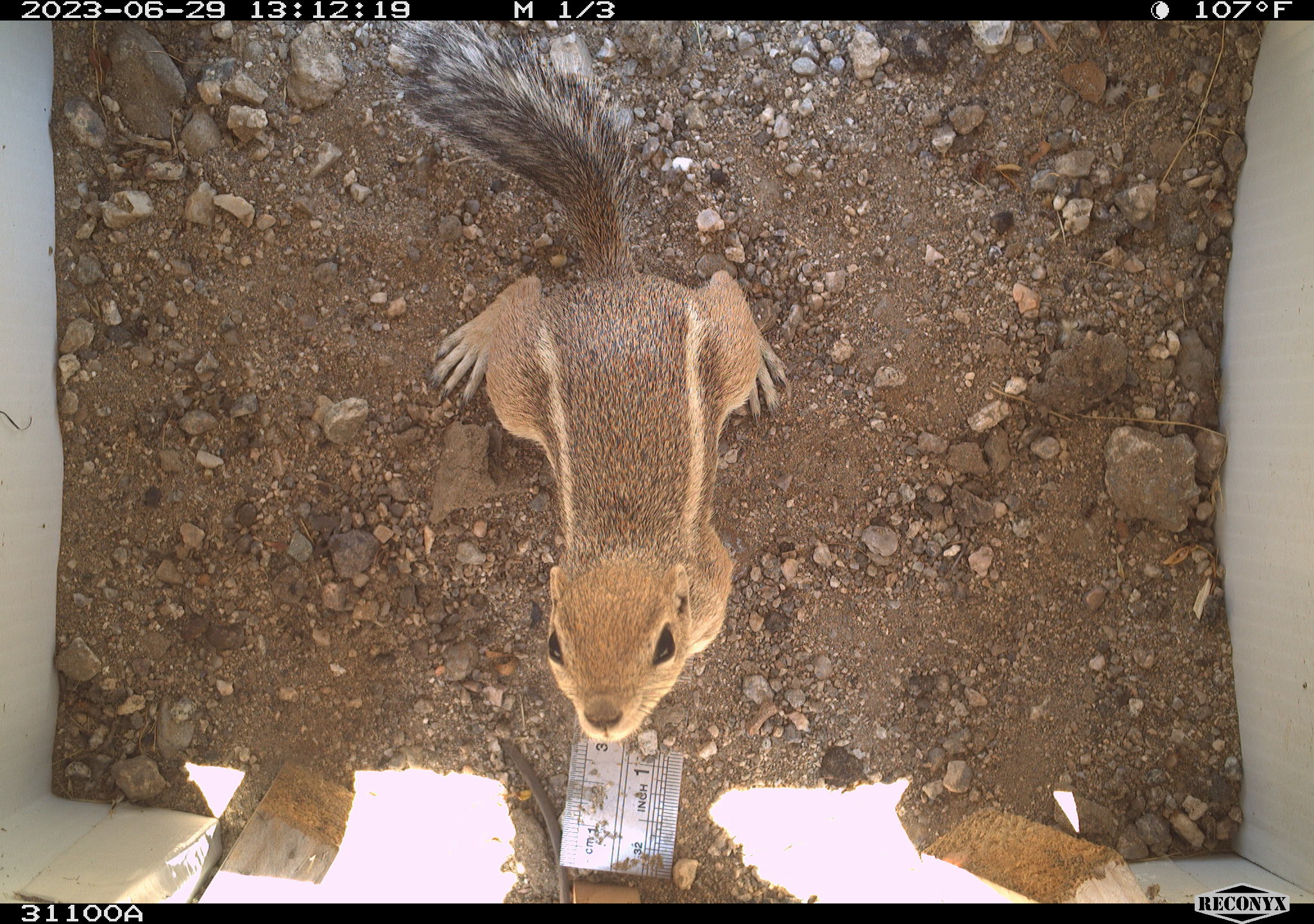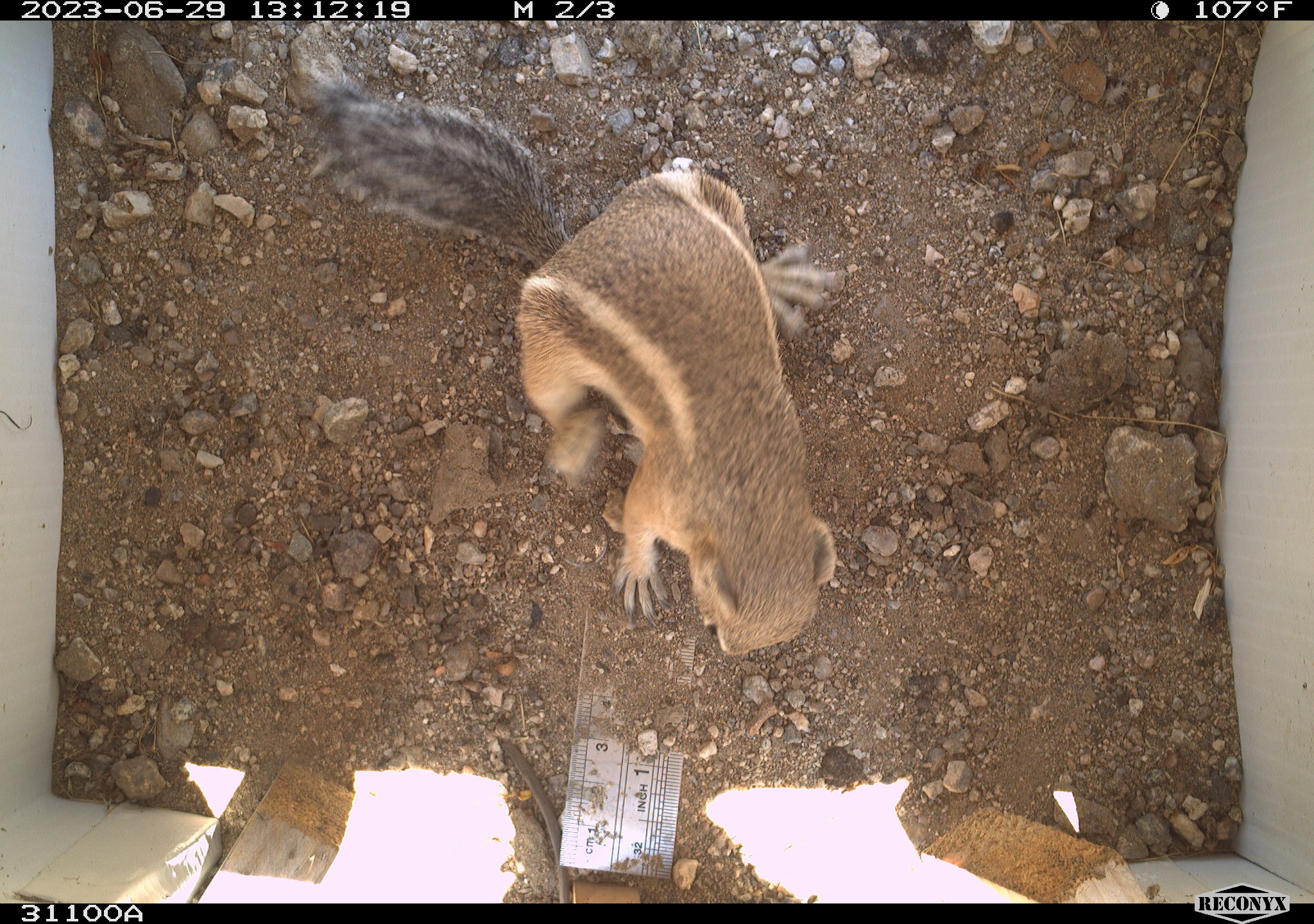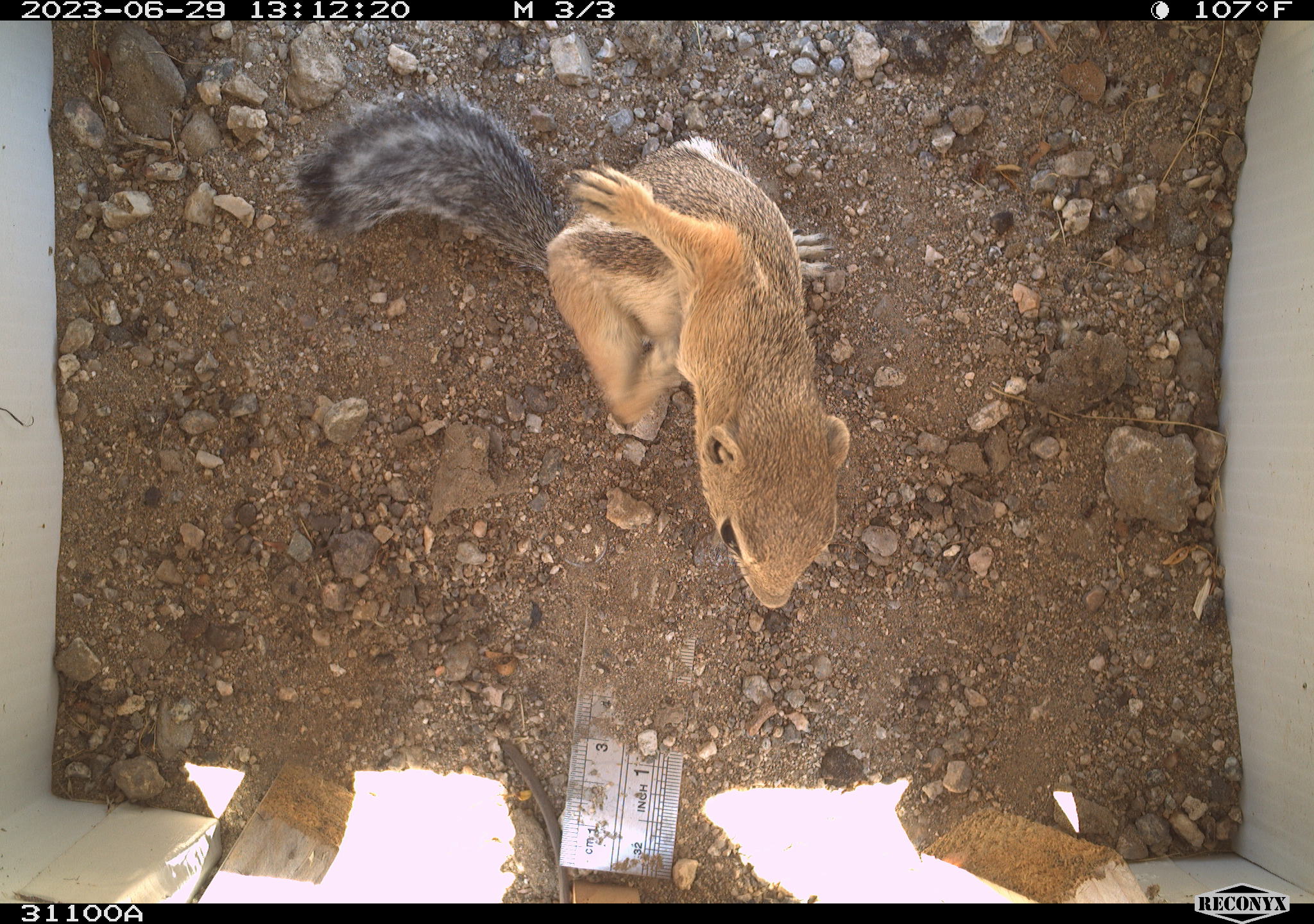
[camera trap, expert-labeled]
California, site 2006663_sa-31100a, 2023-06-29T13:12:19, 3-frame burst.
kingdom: Animalia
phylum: Chordata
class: Mammalia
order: Rodentia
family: Sciuridae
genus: Ammospermophilus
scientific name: Ammospermophilus leucurus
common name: white-tailed antelope squirrel